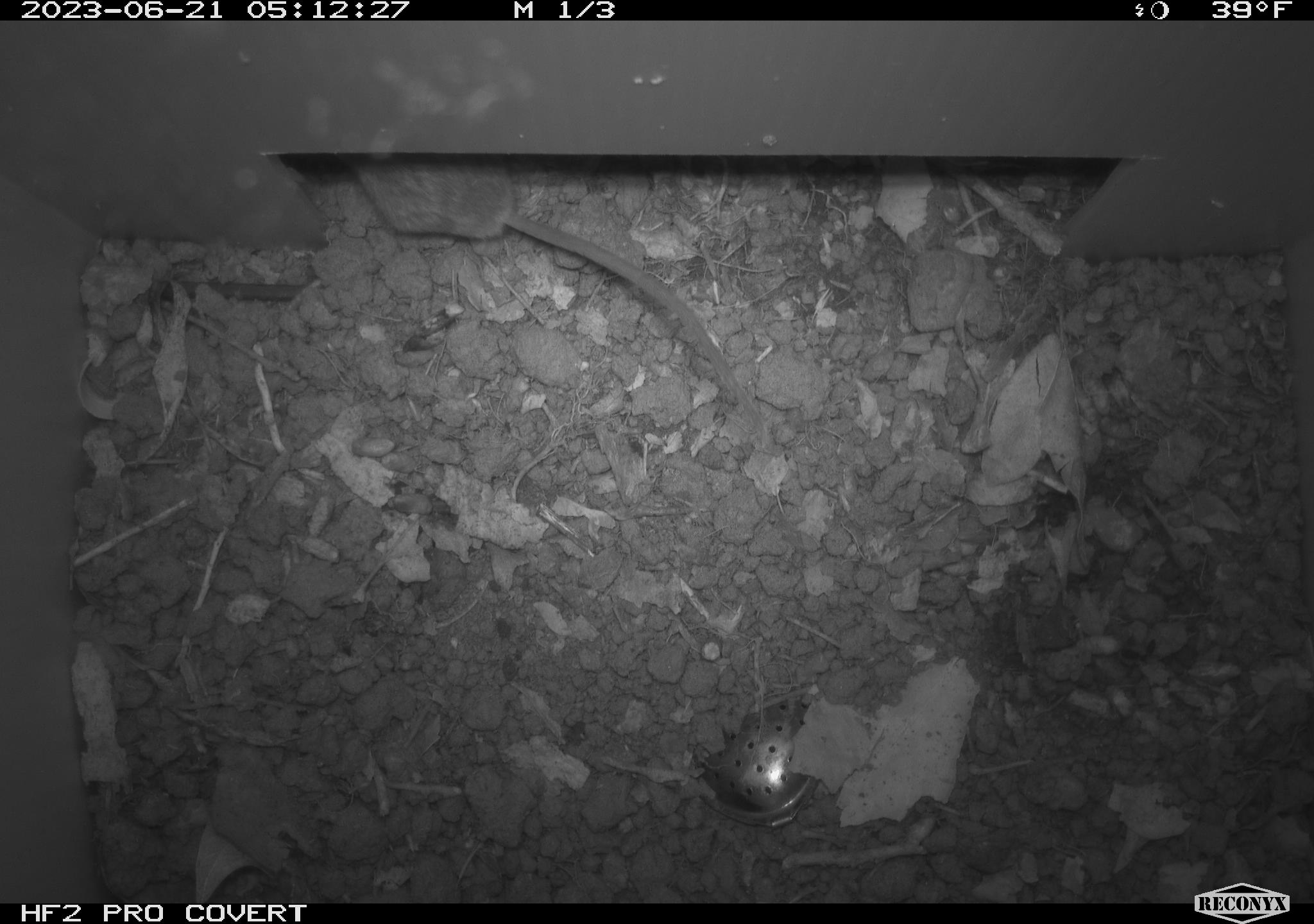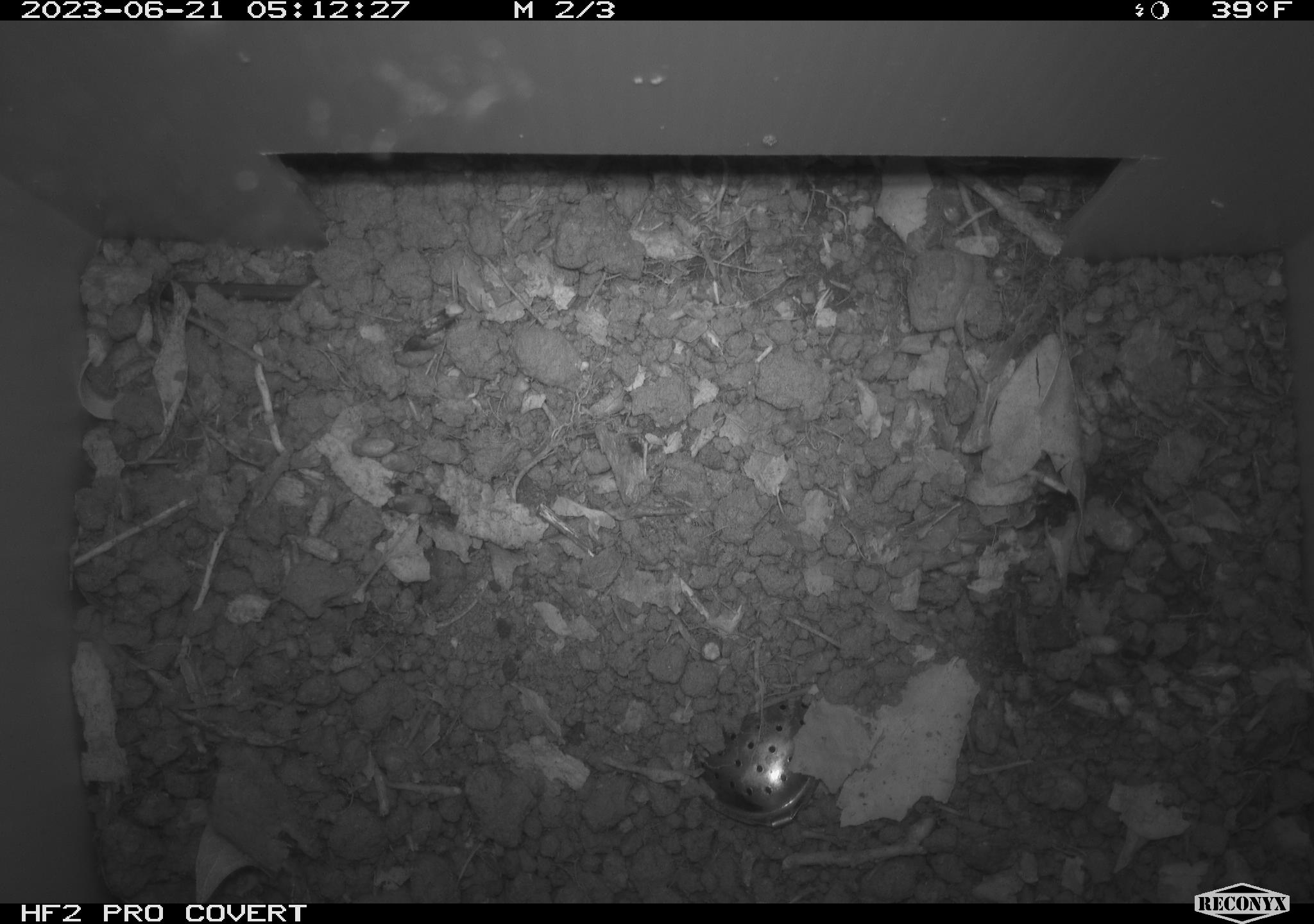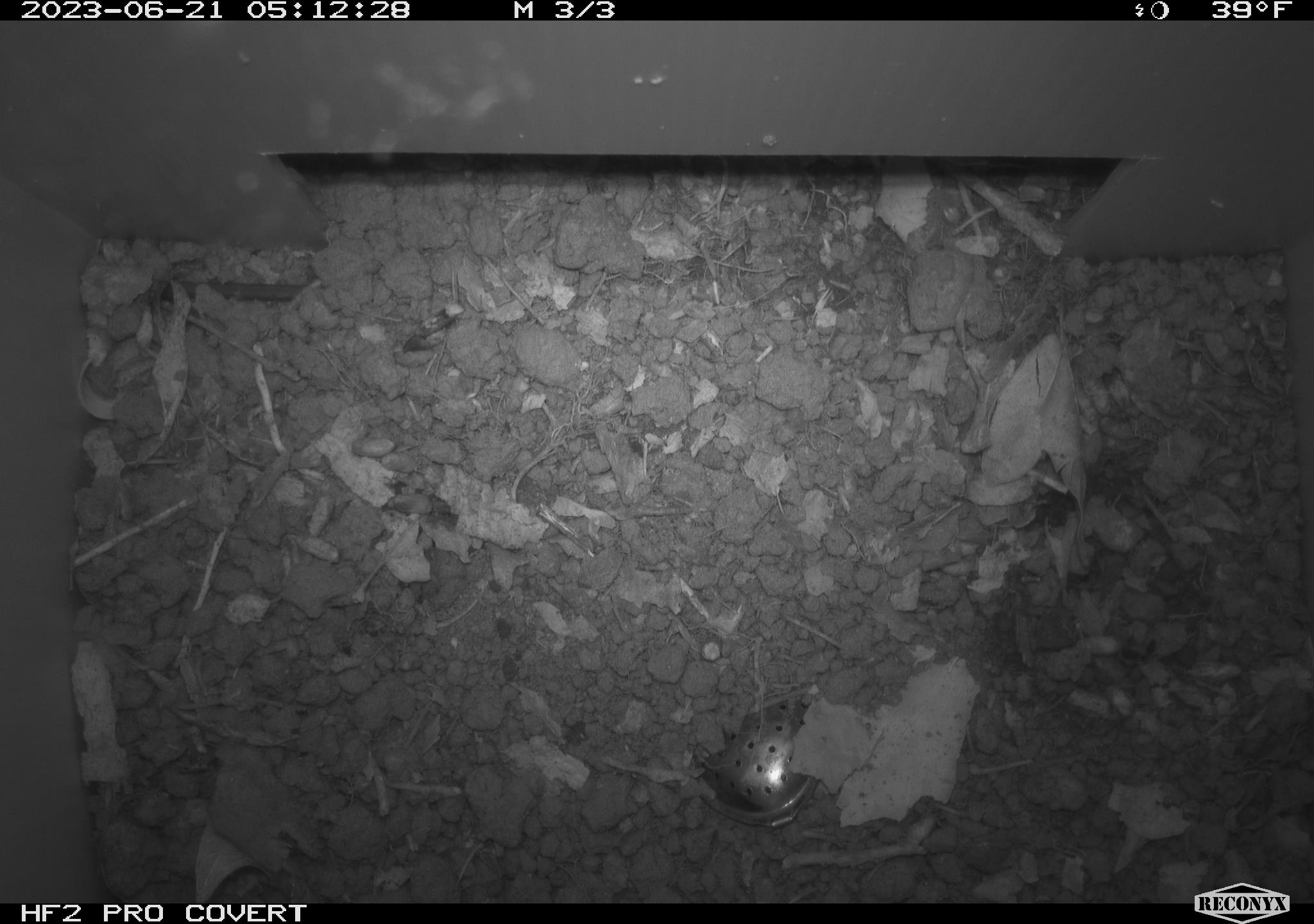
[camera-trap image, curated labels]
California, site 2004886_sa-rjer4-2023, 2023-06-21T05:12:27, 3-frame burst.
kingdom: Animalia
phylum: Chordata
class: Mammalia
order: Rodentia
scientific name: Rodentia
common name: mouse species